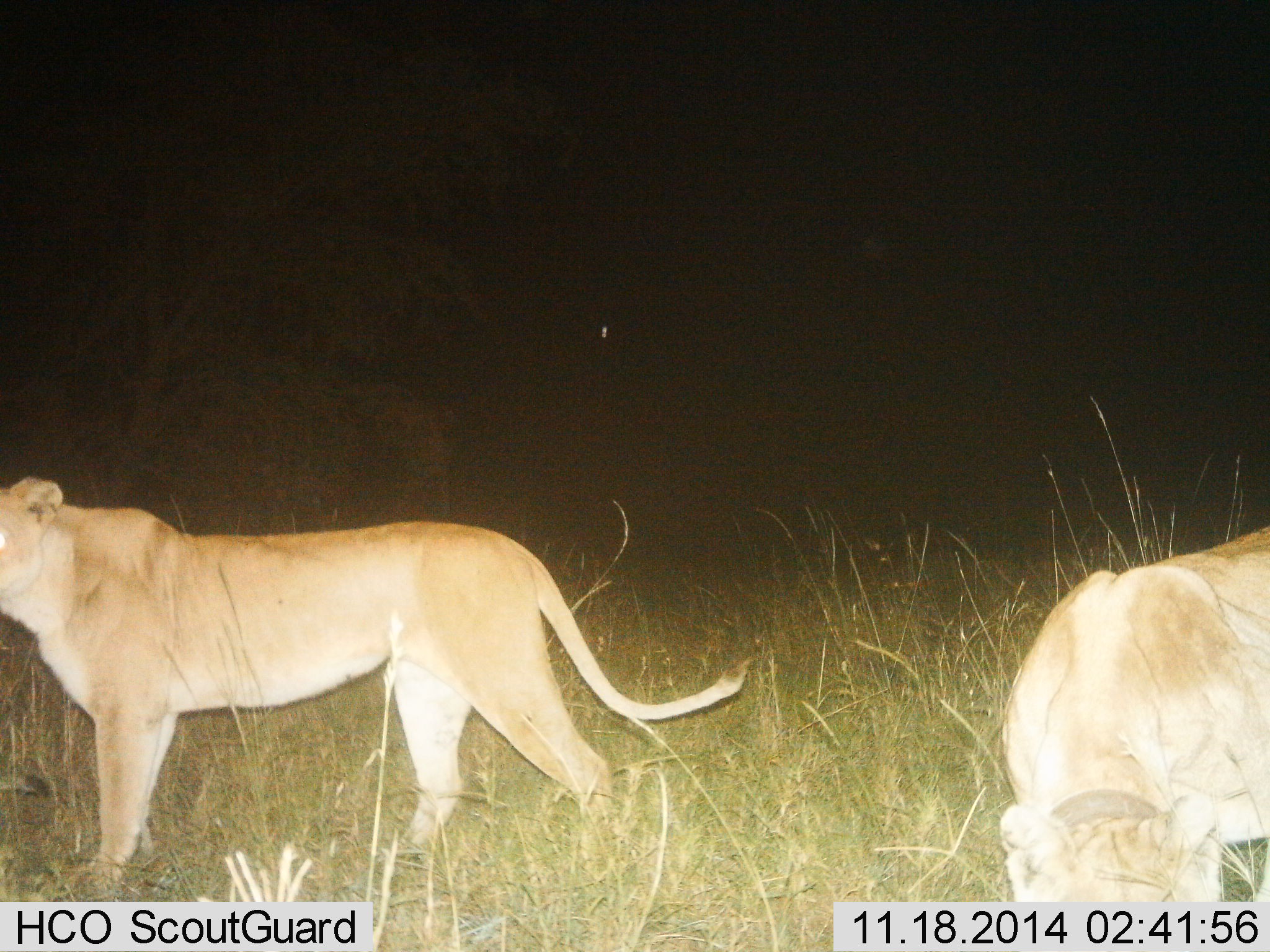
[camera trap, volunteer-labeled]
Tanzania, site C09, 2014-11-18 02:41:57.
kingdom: Animalia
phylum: Chordata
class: Mammalia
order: Carnivora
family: Felidae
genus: Panthera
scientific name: Panthera leo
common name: lion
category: lionfemale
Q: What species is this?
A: Lionfemale (lion) (Panthera leo).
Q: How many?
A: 2.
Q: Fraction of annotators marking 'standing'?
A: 90%.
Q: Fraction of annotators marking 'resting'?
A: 10%.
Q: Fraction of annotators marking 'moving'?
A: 30%.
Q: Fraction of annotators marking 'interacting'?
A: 0%.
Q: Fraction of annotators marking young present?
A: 0%.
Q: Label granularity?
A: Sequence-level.